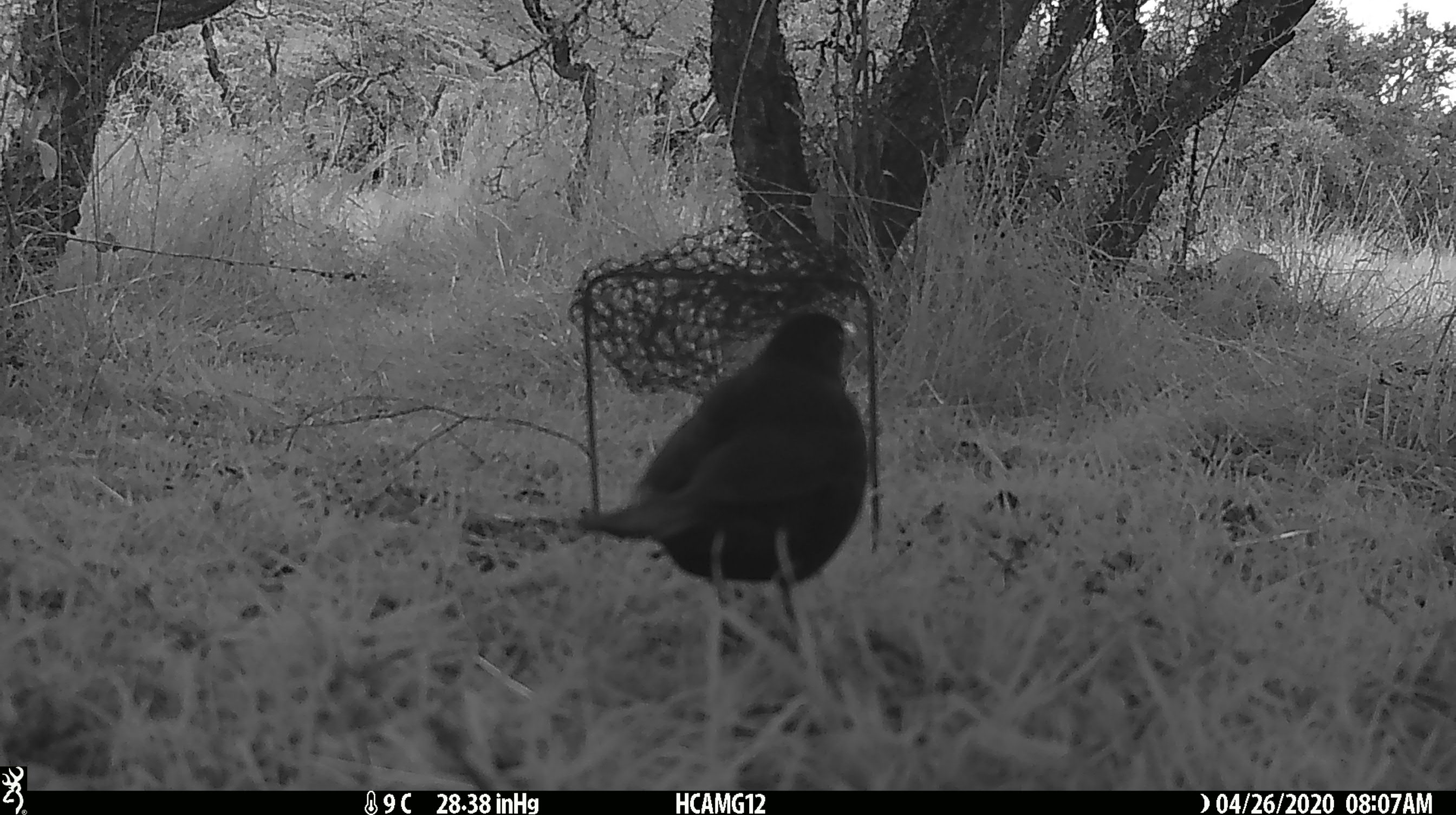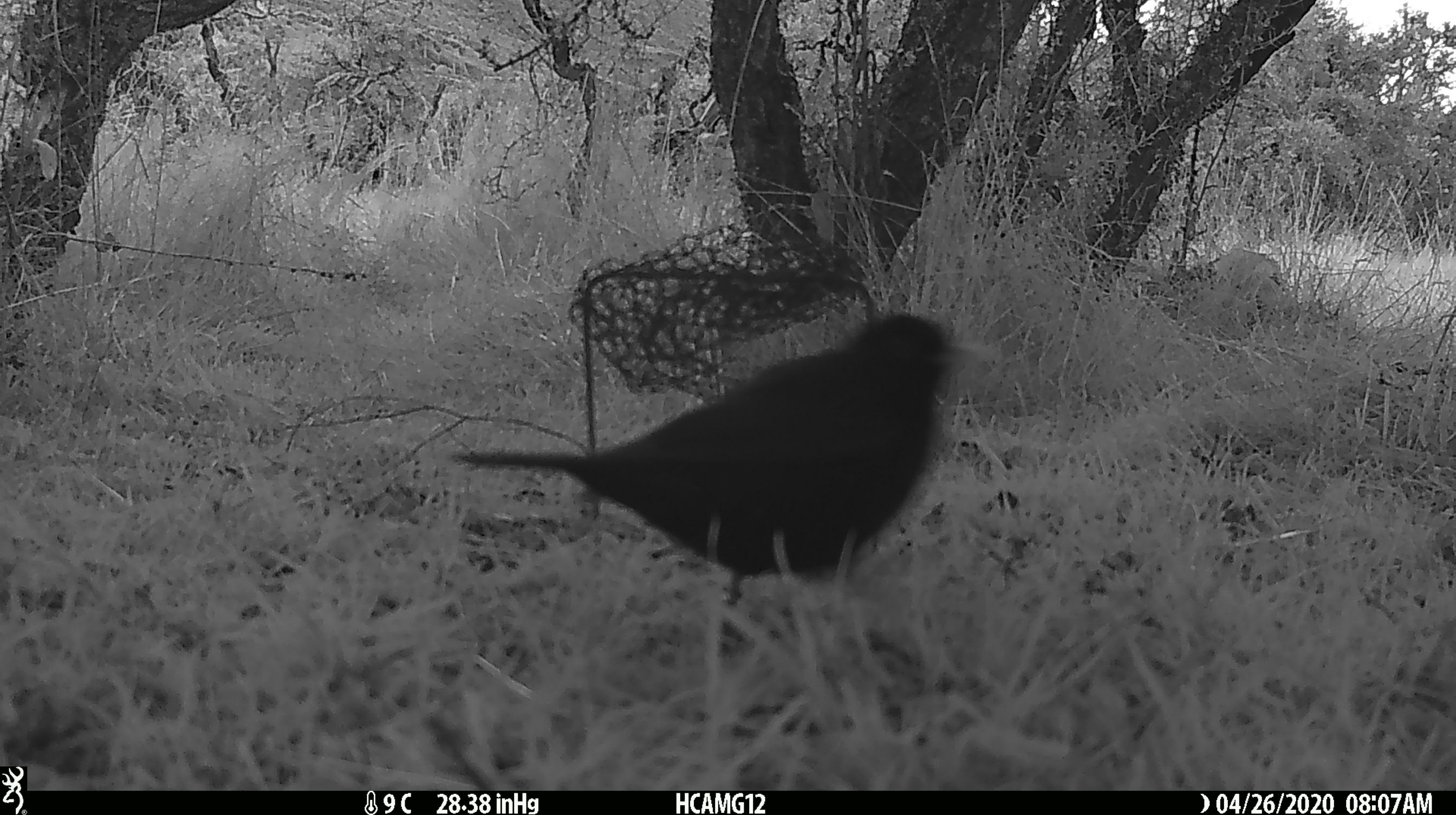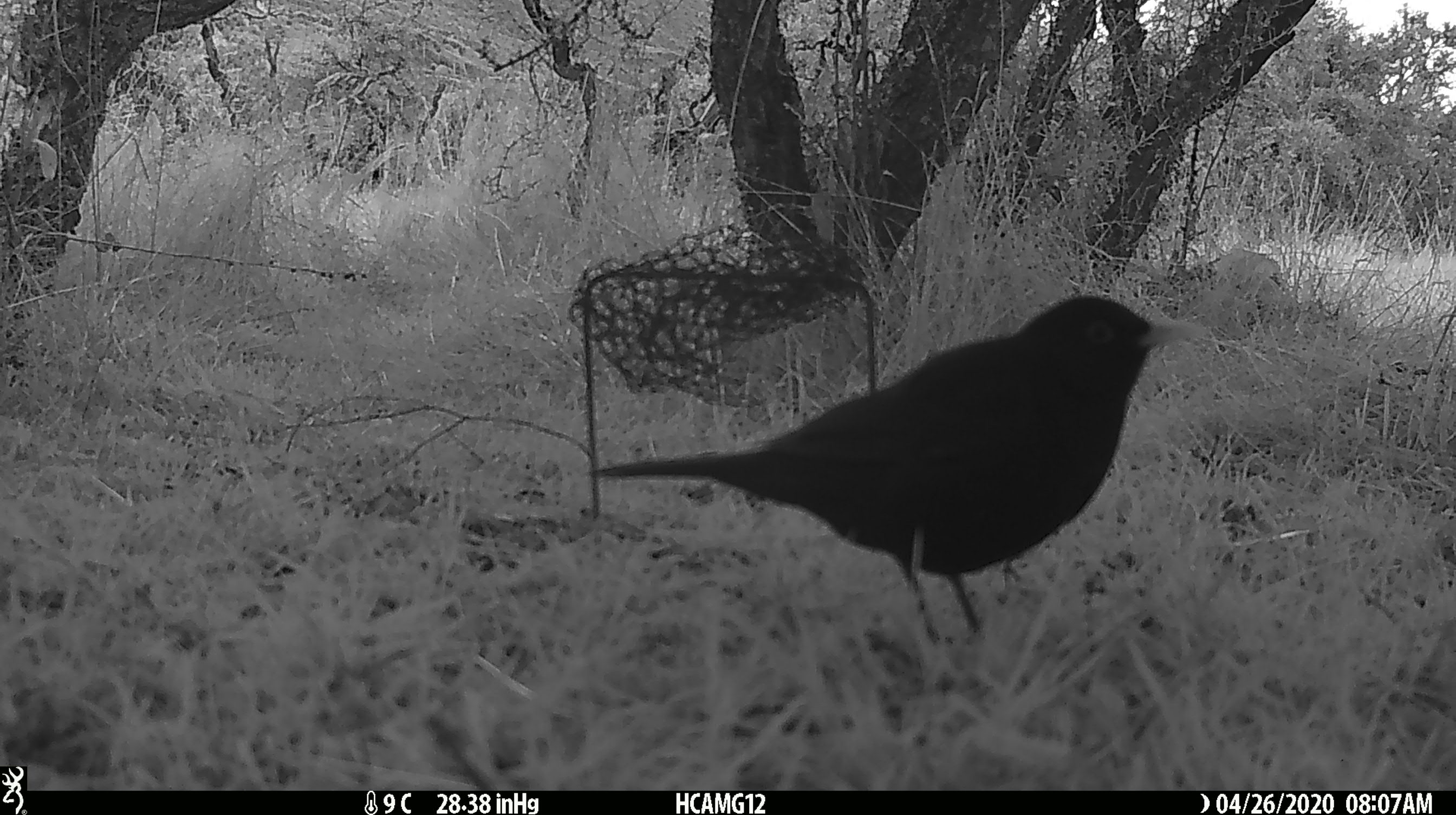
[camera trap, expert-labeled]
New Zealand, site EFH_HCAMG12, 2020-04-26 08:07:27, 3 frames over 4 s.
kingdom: Animalia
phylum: Chordata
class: Aves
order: Passeriformes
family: Turdidae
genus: Turdus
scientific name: Turdus merula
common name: eurasian blackbird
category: blackbird